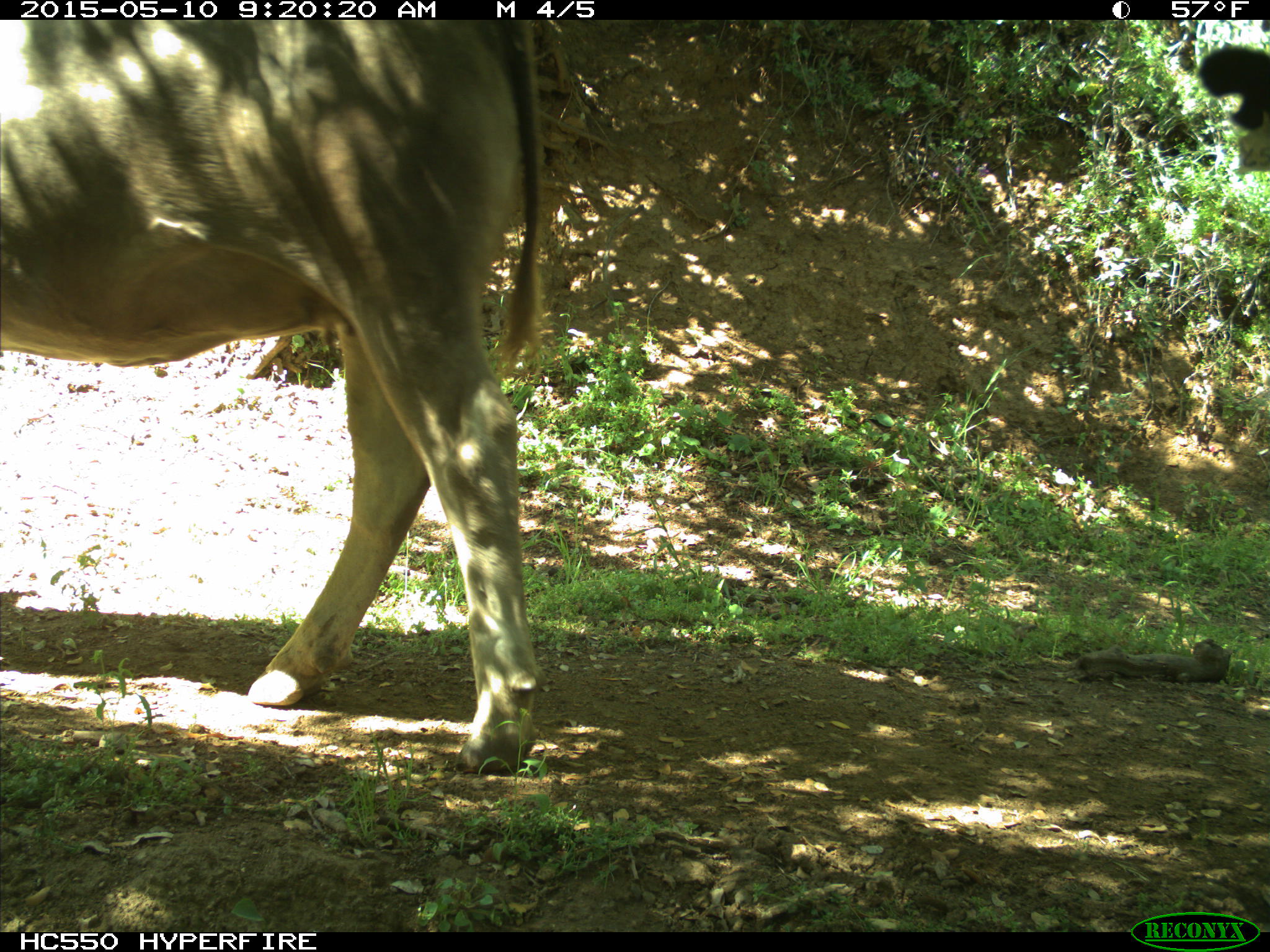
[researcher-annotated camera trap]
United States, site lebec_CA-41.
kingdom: Animalia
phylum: Chordata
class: Mammalia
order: Artiodactyla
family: Bovidae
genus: Bos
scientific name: Bos taurus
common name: domestic cow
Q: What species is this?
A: Bos taurus (domestic cow).